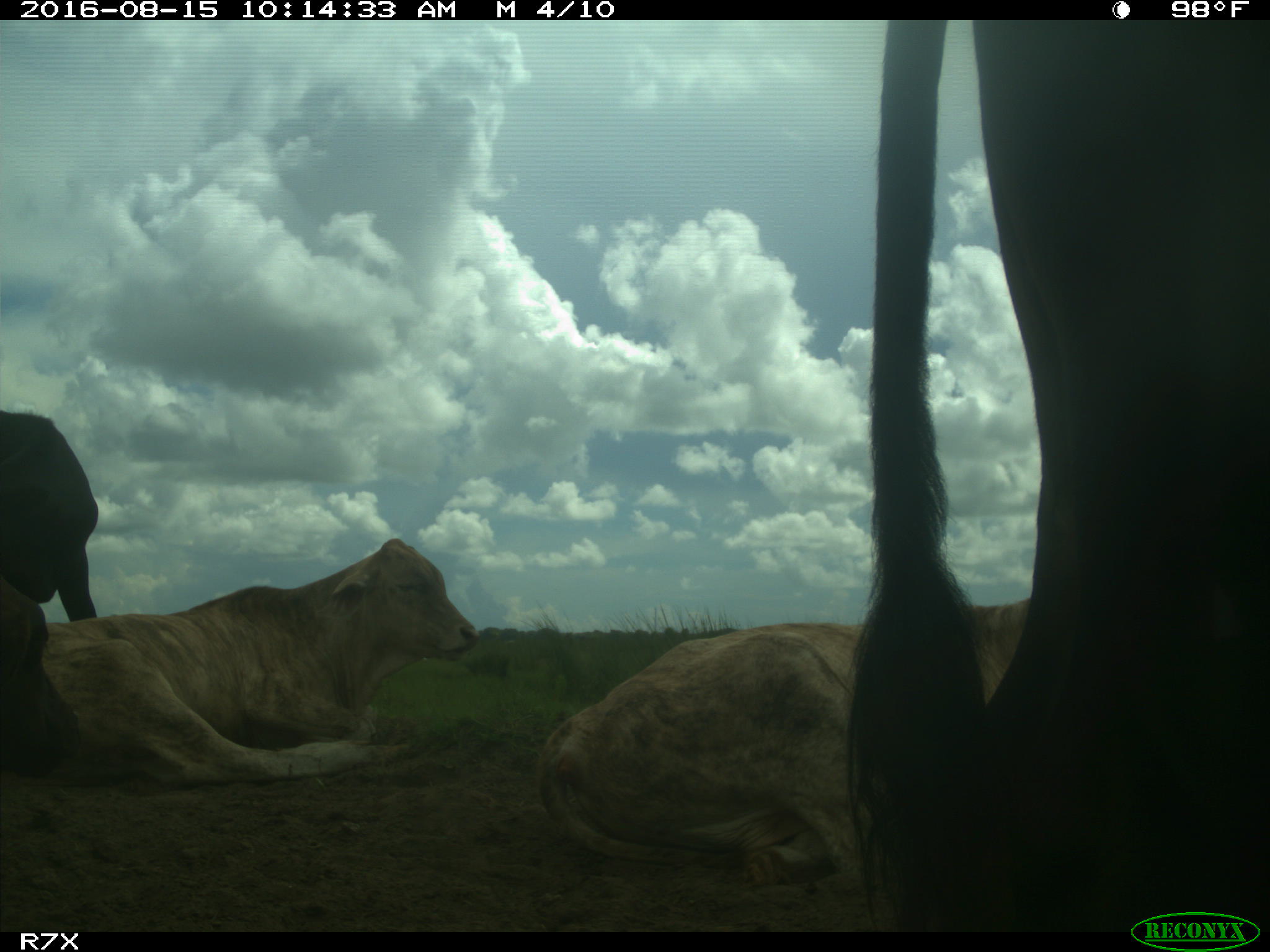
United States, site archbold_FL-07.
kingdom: Animalia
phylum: Chordata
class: Mammalia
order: Artiodactyla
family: Bovidae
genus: Bos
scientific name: Bos taurus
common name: domestic cow